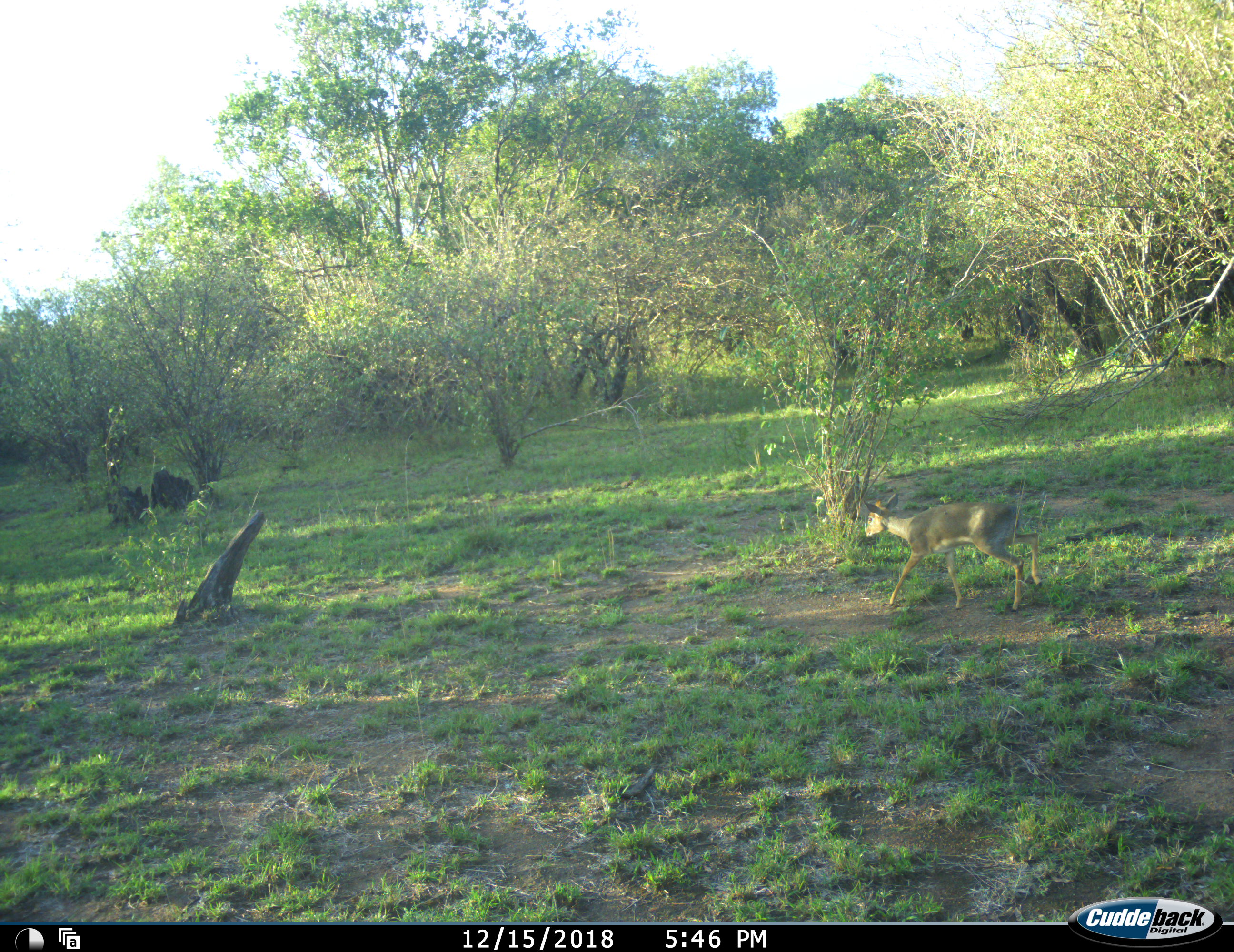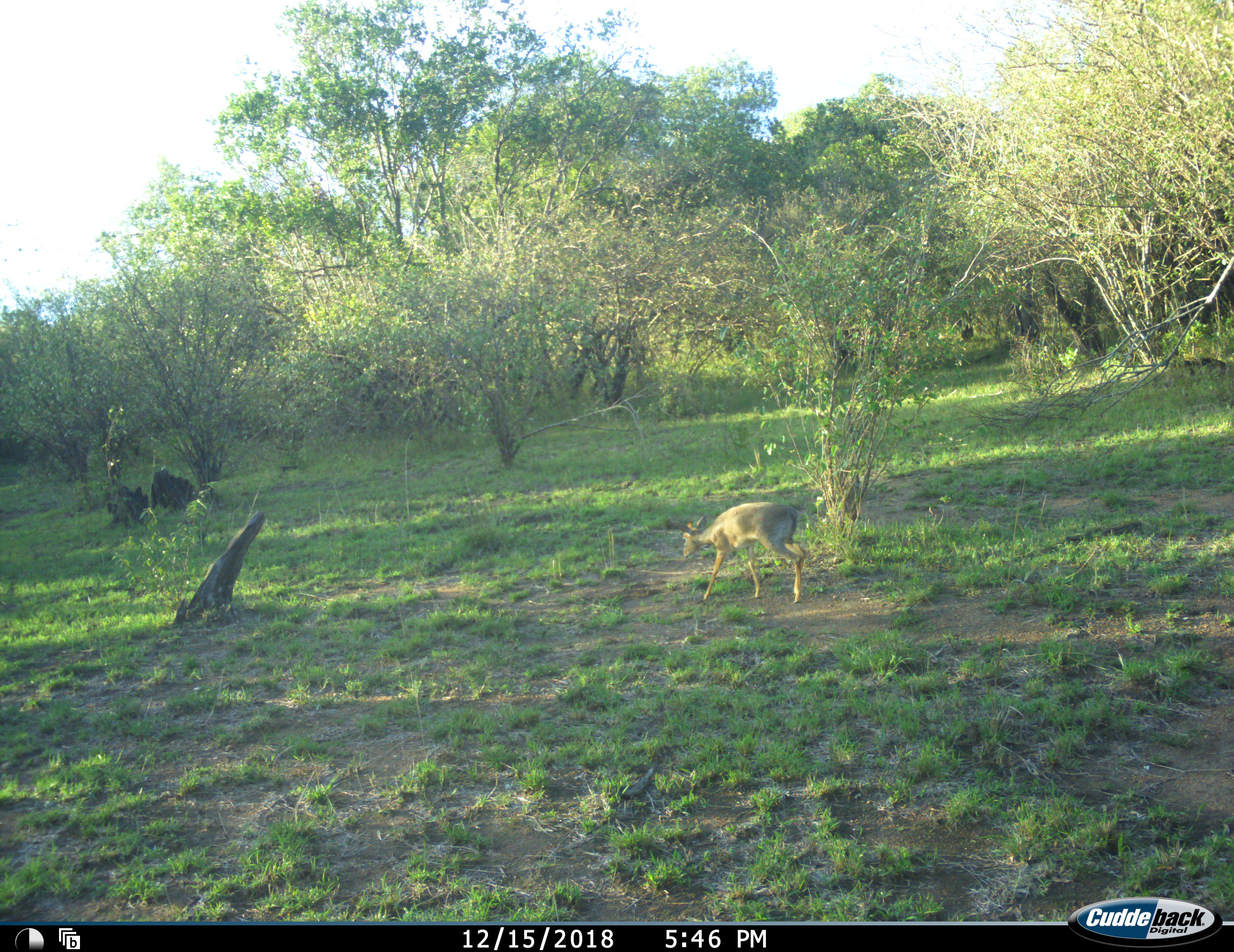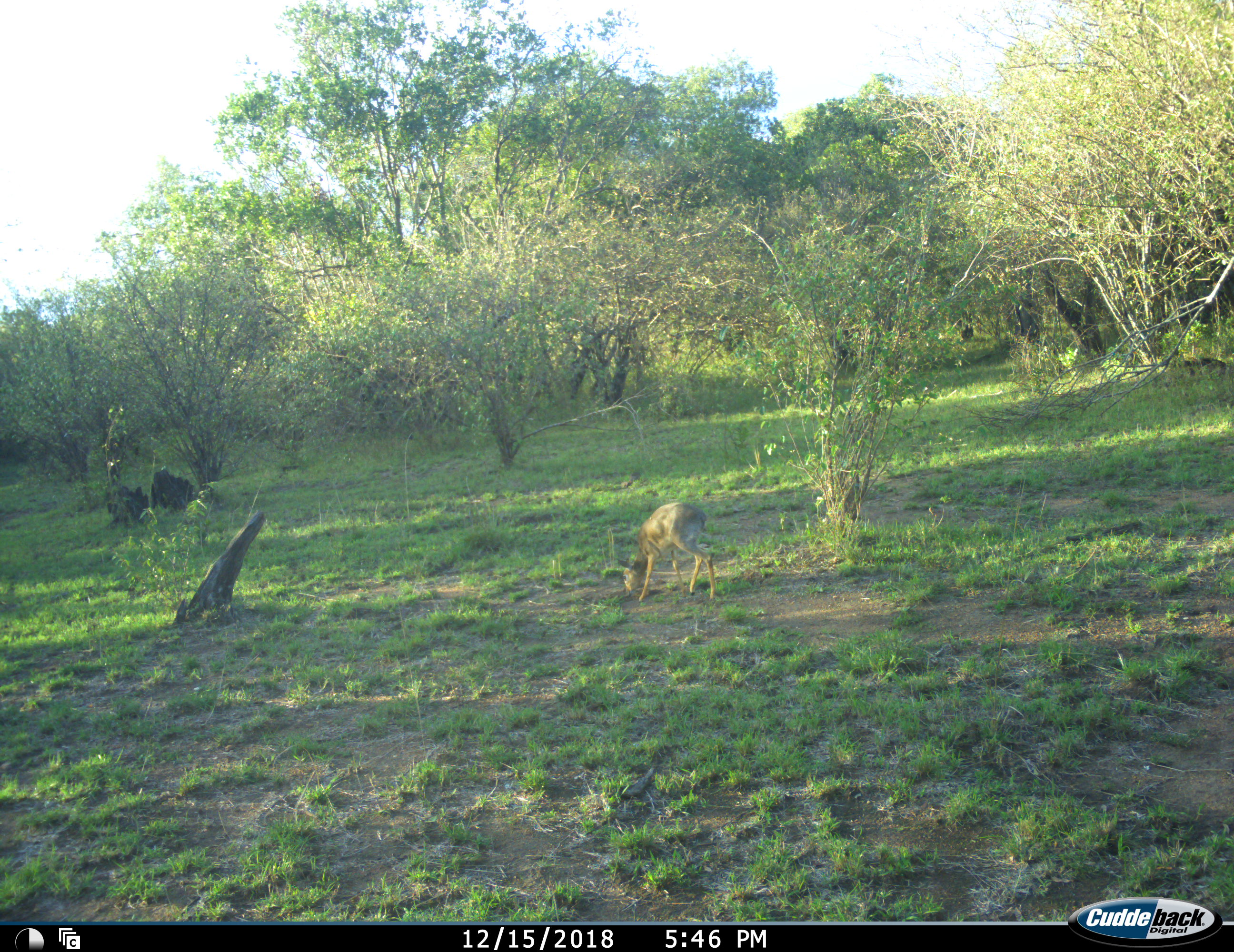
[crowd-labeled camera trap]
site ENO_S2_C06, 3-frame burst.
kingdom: Animalia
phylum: Chordata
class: Mammalia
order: Artiodactyla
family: Bovidae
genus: Madoqua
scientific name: Madoqua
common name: dik-dik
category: dikdik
Dikdik (dik-dik) (Madoqua), count 1. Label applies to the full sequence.